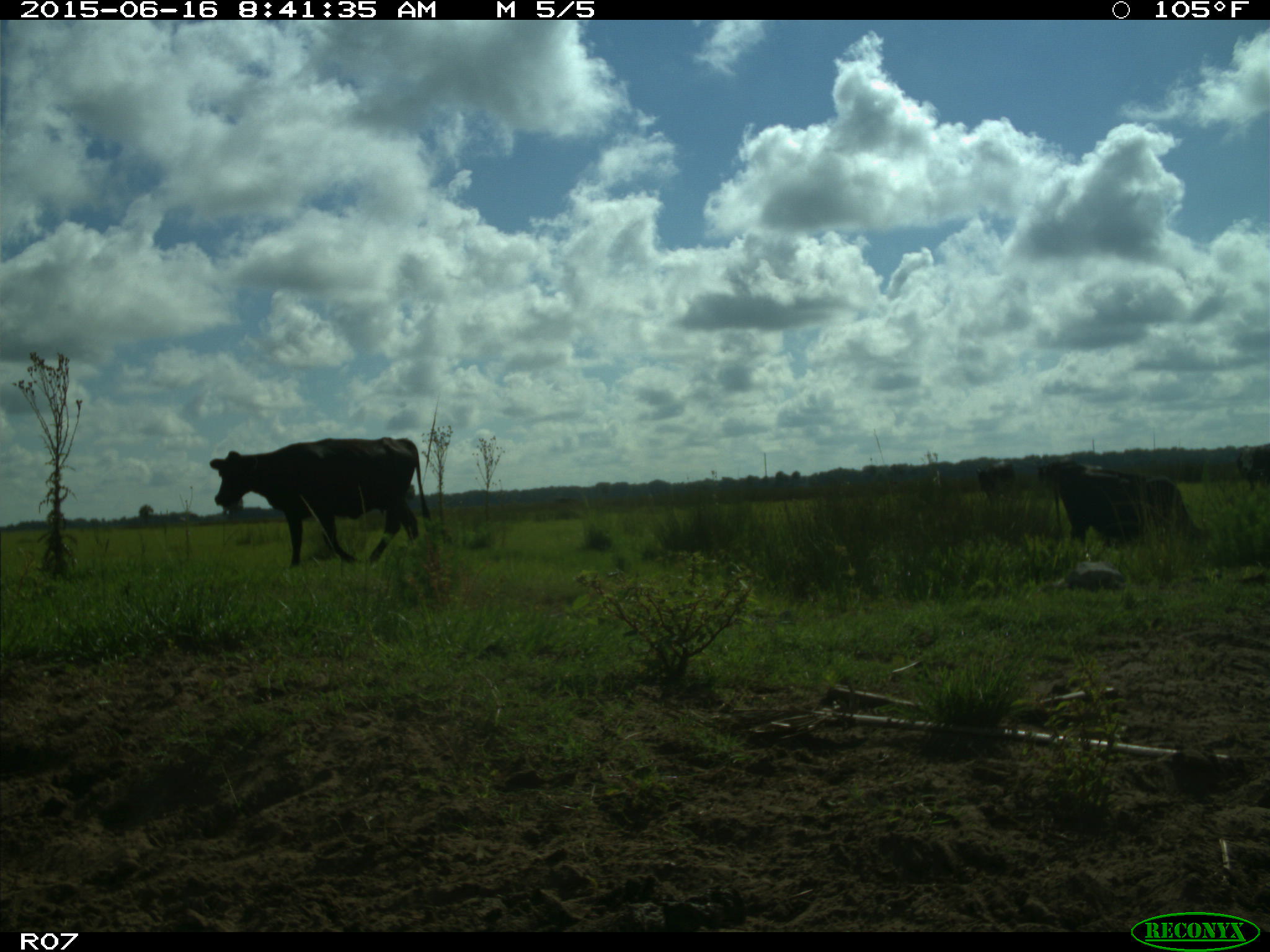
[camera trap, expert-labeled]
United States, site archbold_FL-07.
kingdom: Animalia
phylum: Chordata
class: Mammalia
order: Artiodactyla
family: Bovidae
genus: Bos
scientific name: Bos taurus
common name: domestic cow